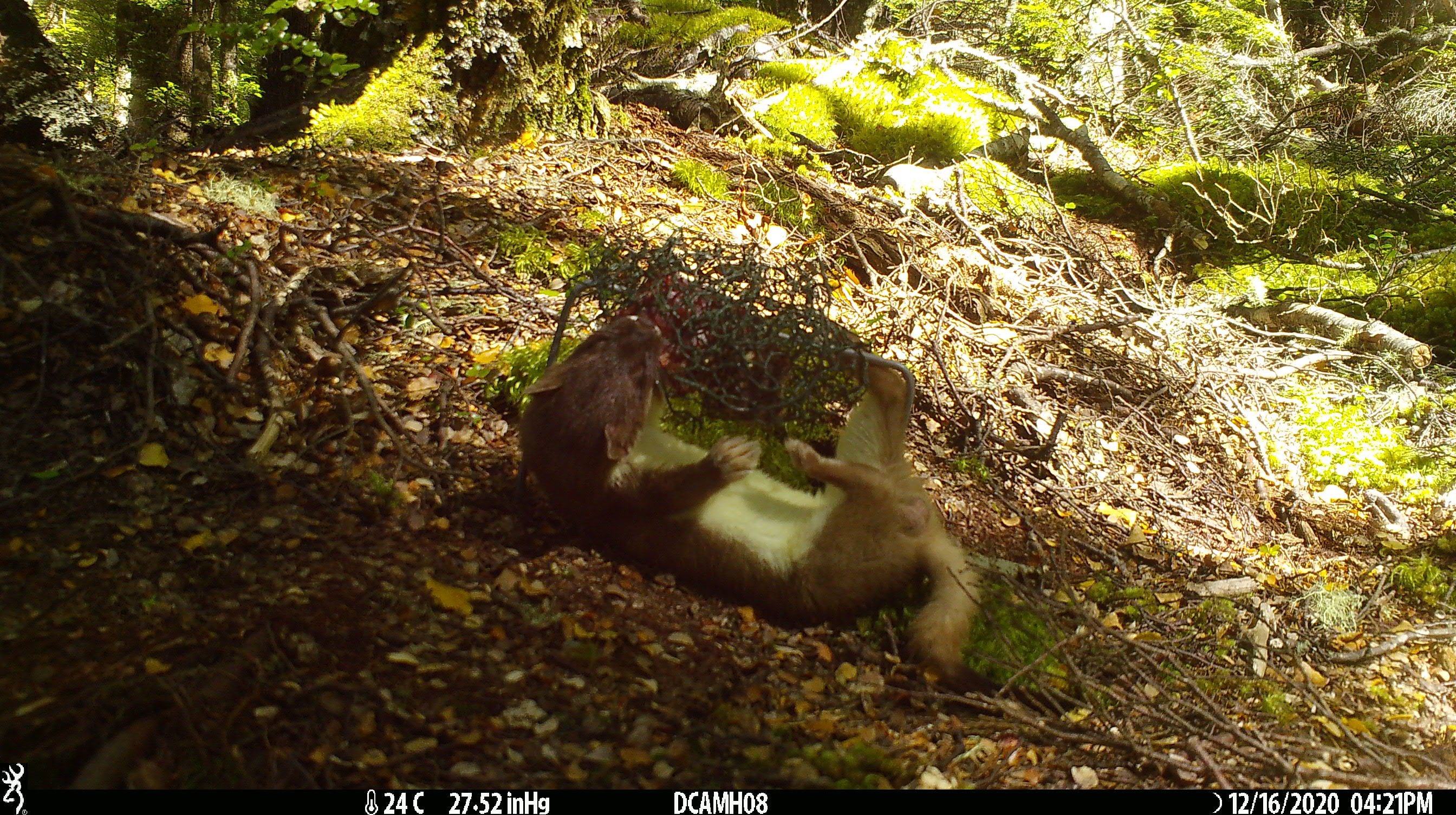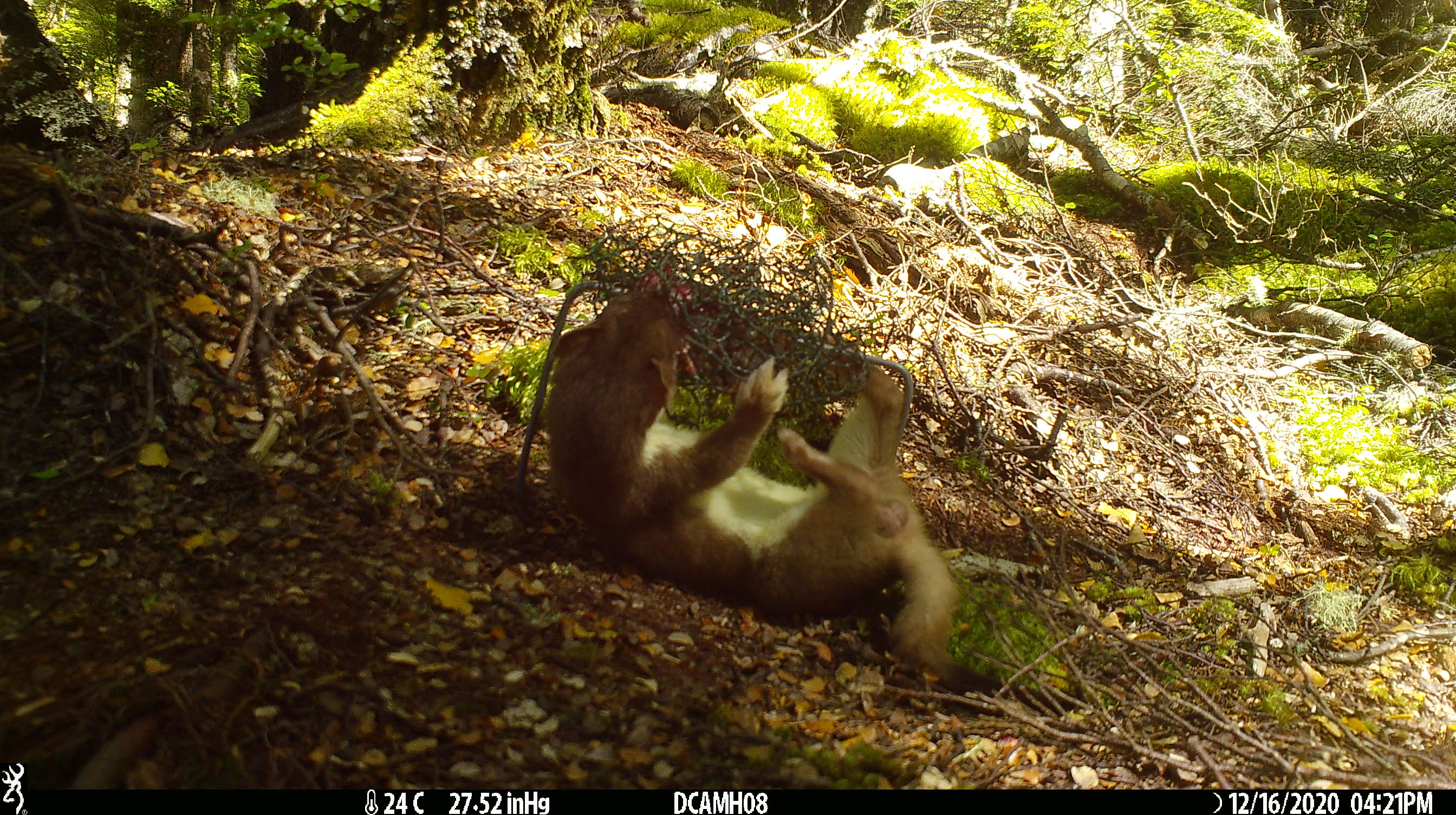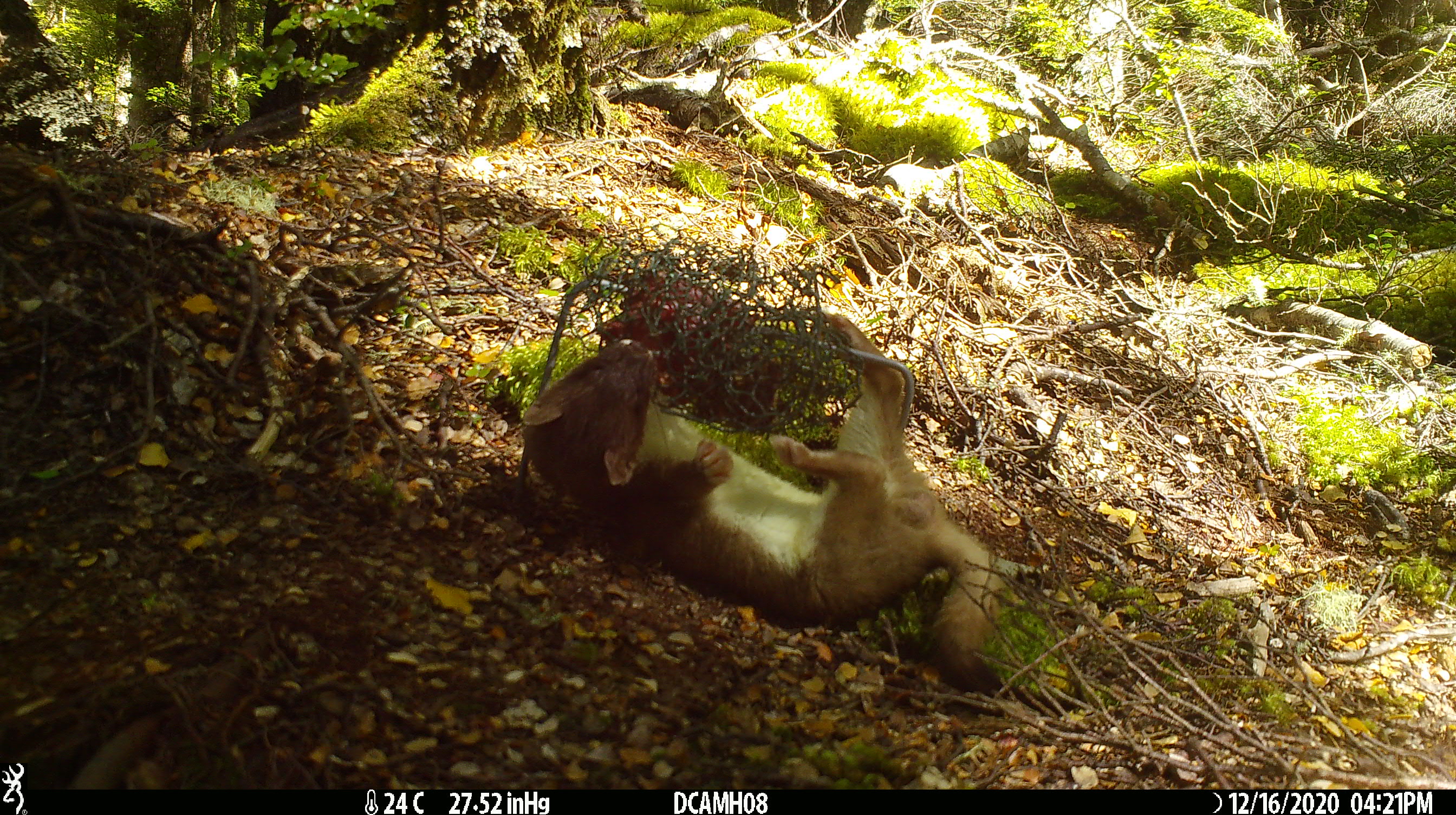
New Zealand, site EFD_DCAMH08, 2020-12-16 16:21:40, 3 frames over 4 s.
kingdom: Animalia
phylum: Chordata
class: Mammalia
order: Carnivora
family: Mustelidae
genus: Mustela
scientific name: Mustela erminea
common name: stoat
Stoat (Mustela erminea).